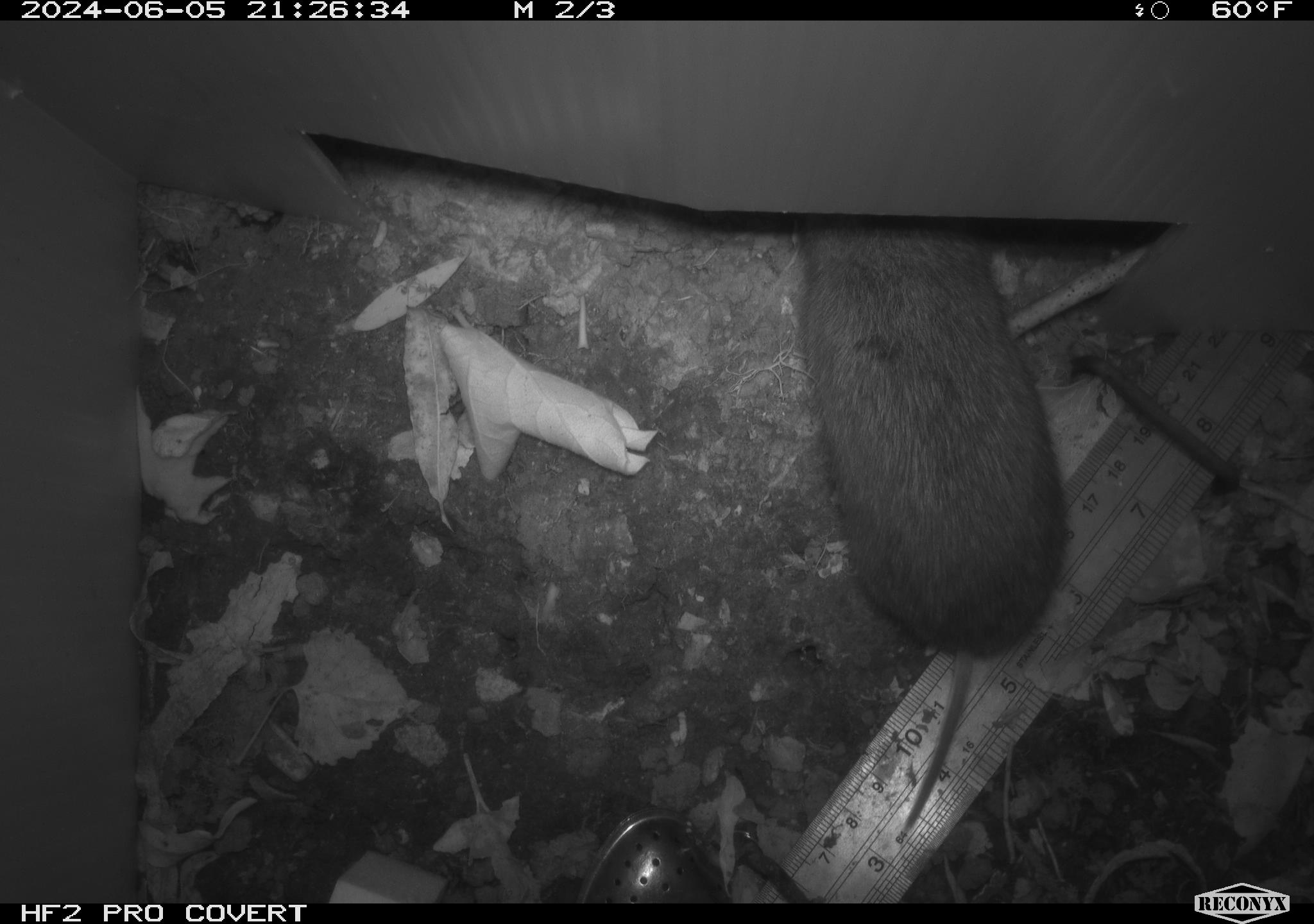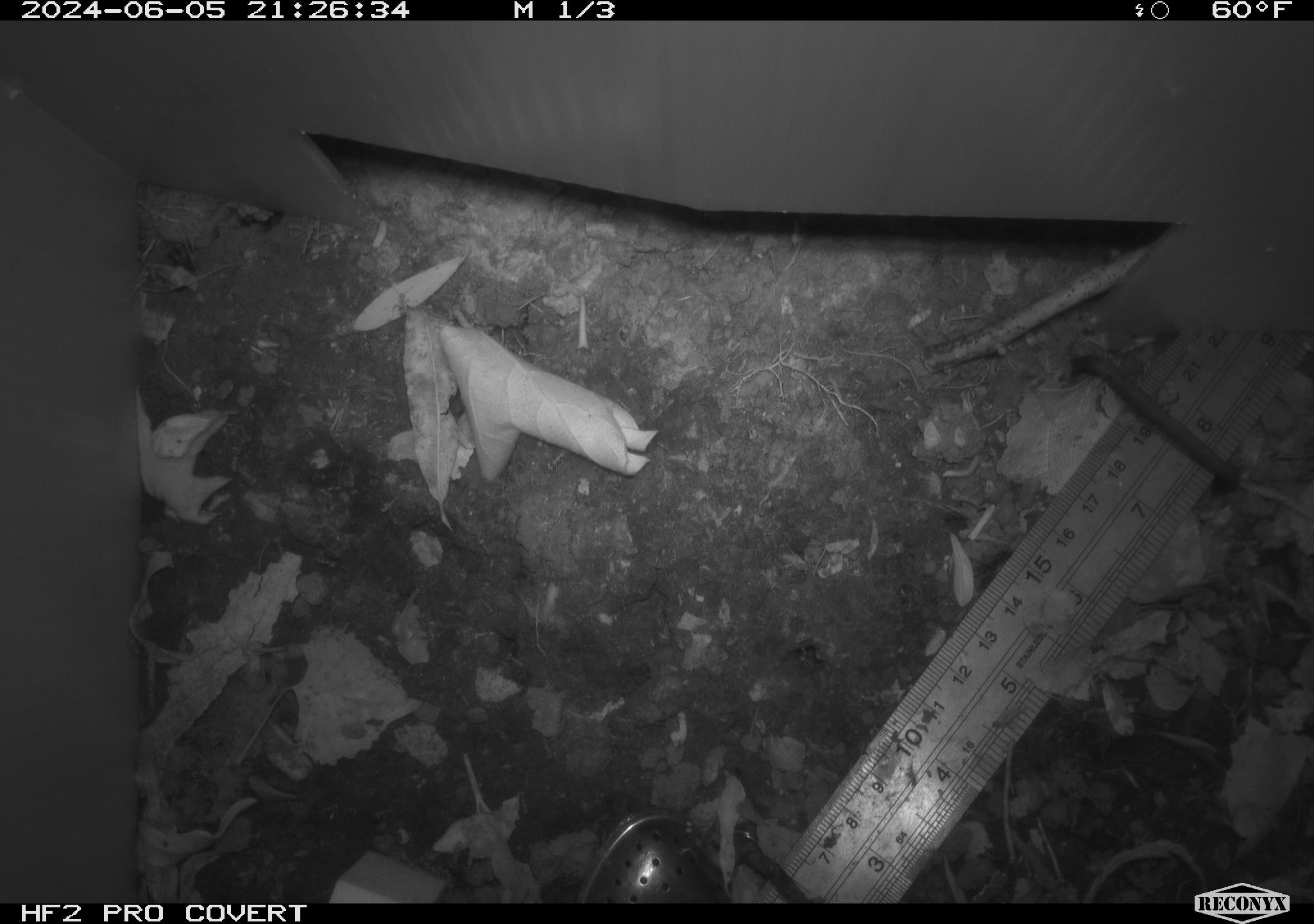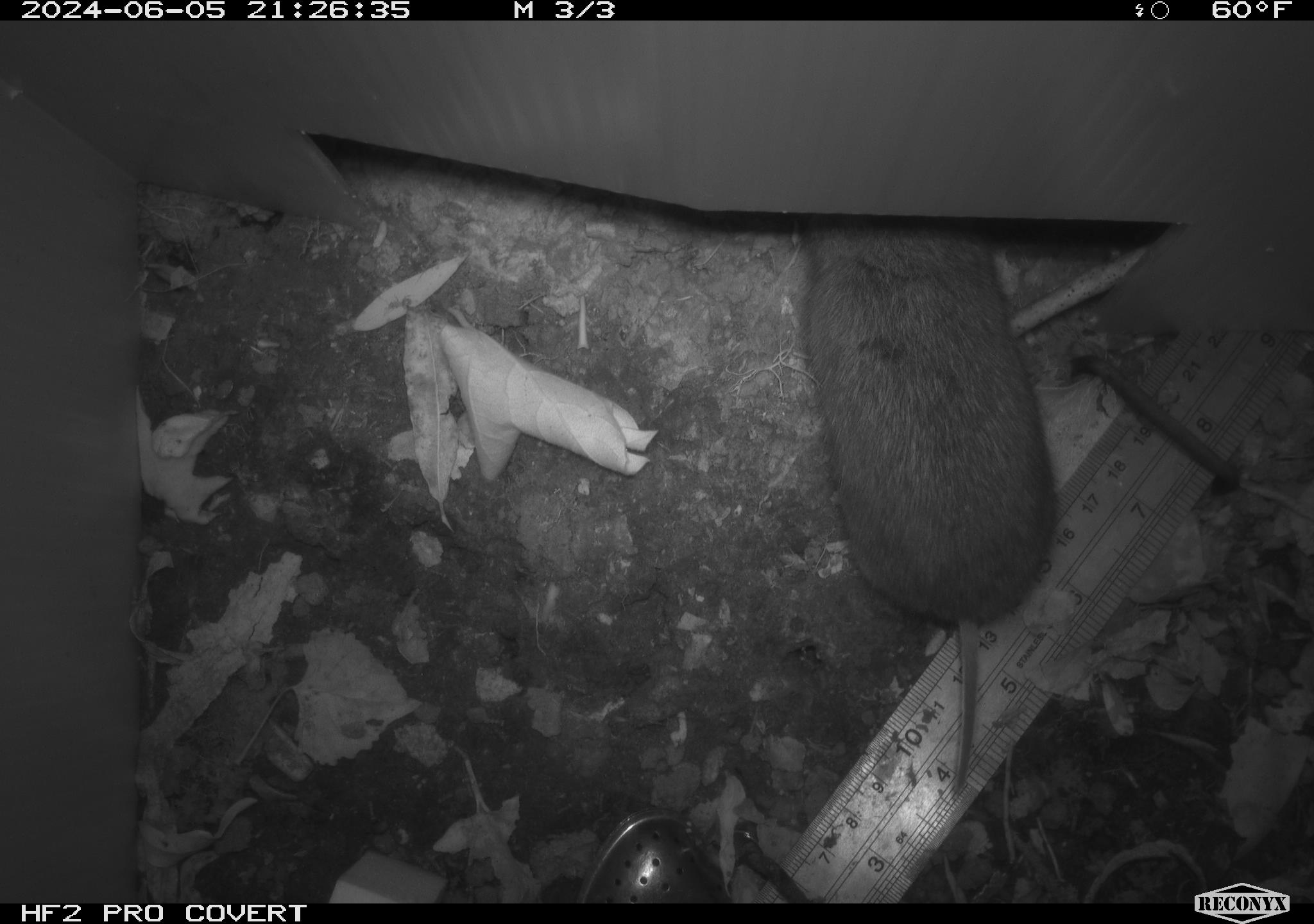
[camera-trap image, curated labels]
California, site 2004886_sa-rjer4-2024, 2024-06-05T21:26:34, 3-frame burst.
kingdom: Animalia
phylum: Chordata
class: Mammalia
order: Rodentia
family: Cricetidae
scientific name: Arvicolinae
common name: voles, lemmings, and muskrats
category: arvicolinae subfamily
Arvicolinae subfamily (voles, lemmings, and muskrats) (Arvicolinae).